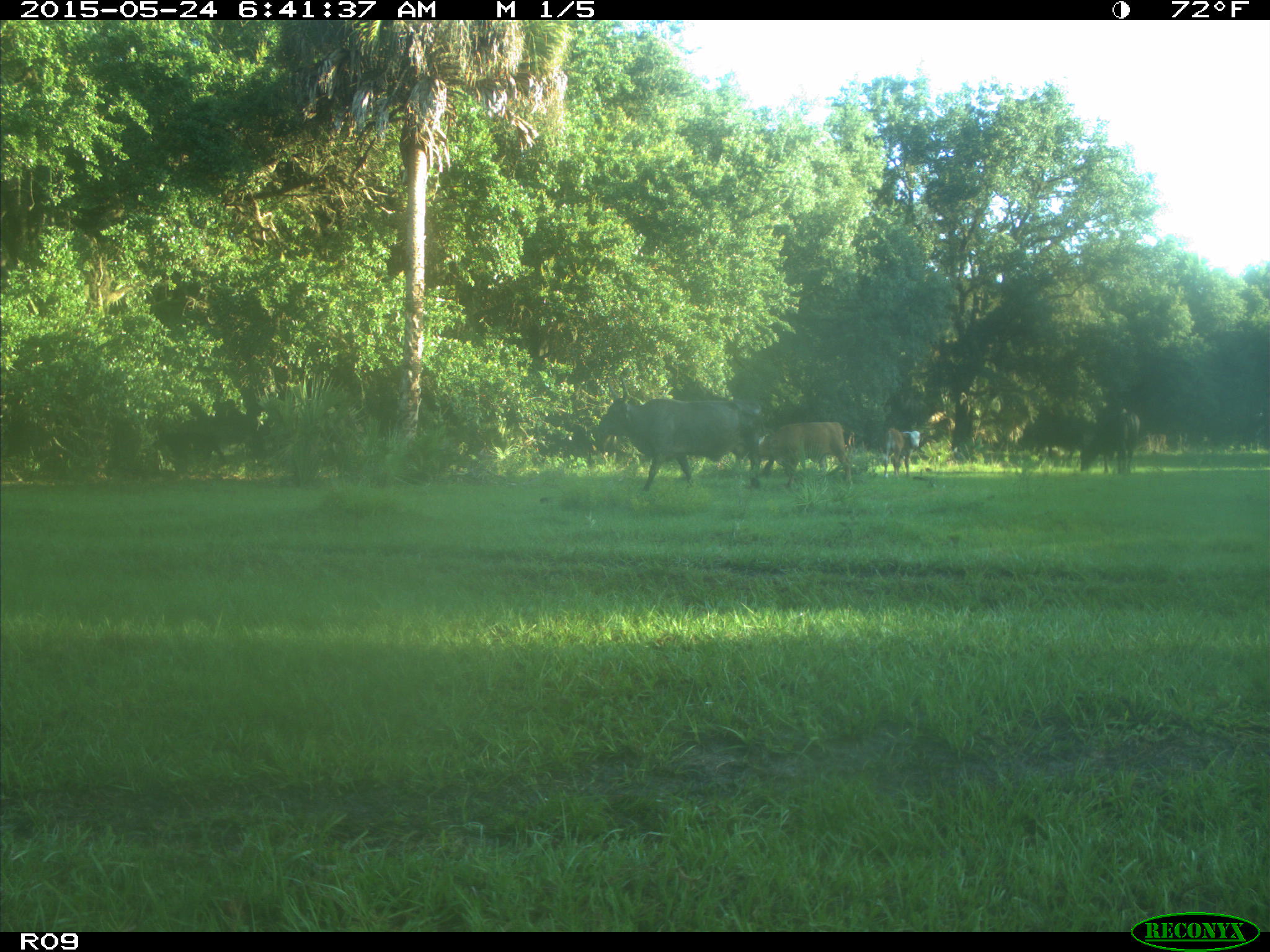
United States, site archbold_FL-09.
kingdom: Animalia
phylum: Chordata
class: Mammalia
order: Artiodactyla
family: Bovidae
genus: Bos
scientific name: Bos taurus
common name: domestic cow